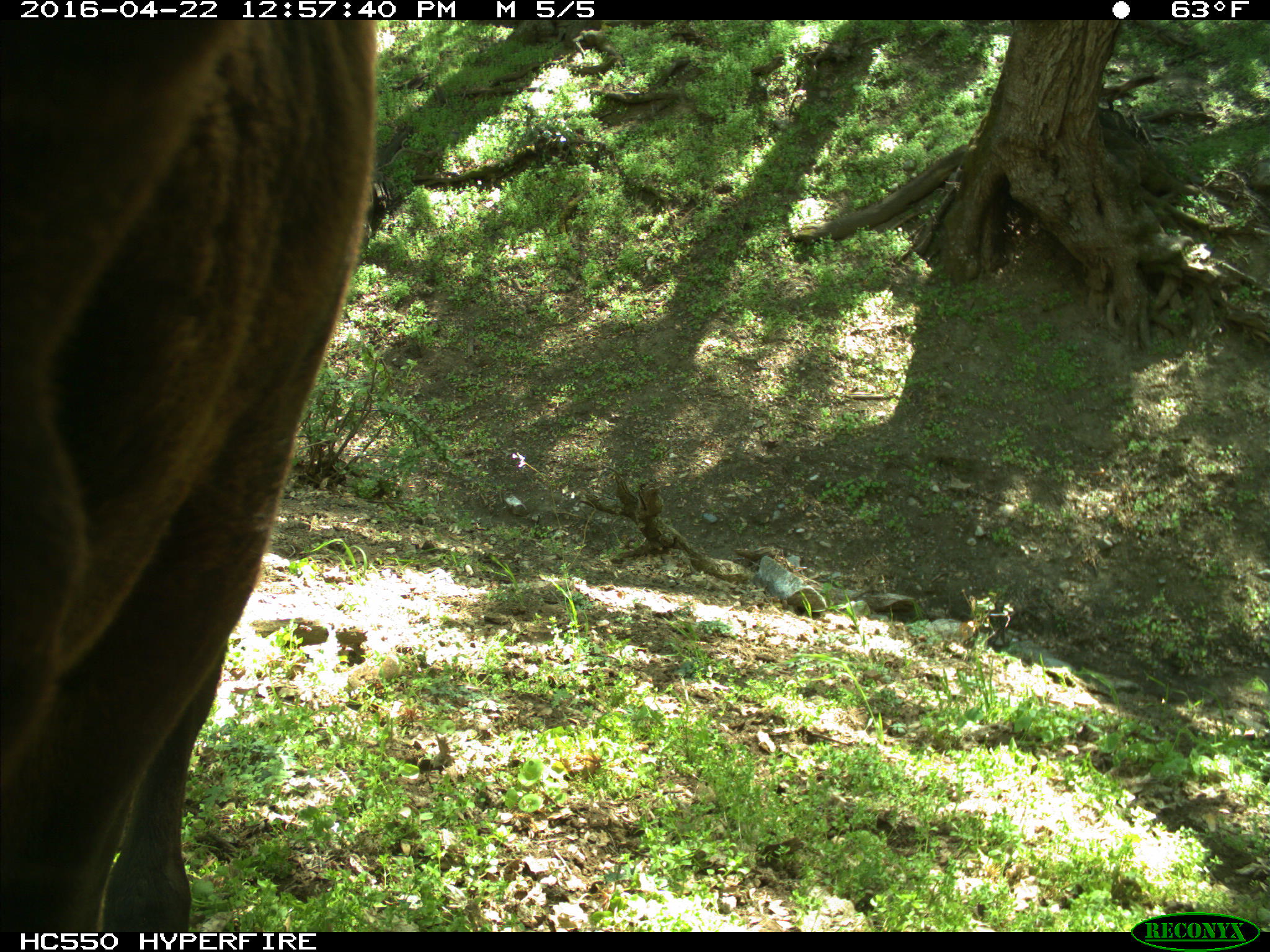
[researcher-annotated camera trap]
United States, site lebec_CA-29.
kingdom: Animalia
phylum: Chordata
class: Mammalia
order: Artiodactyla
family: Bovidae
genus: Bos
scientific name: Bos taurus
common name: domestic cow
Bos taurus (domestic cow).